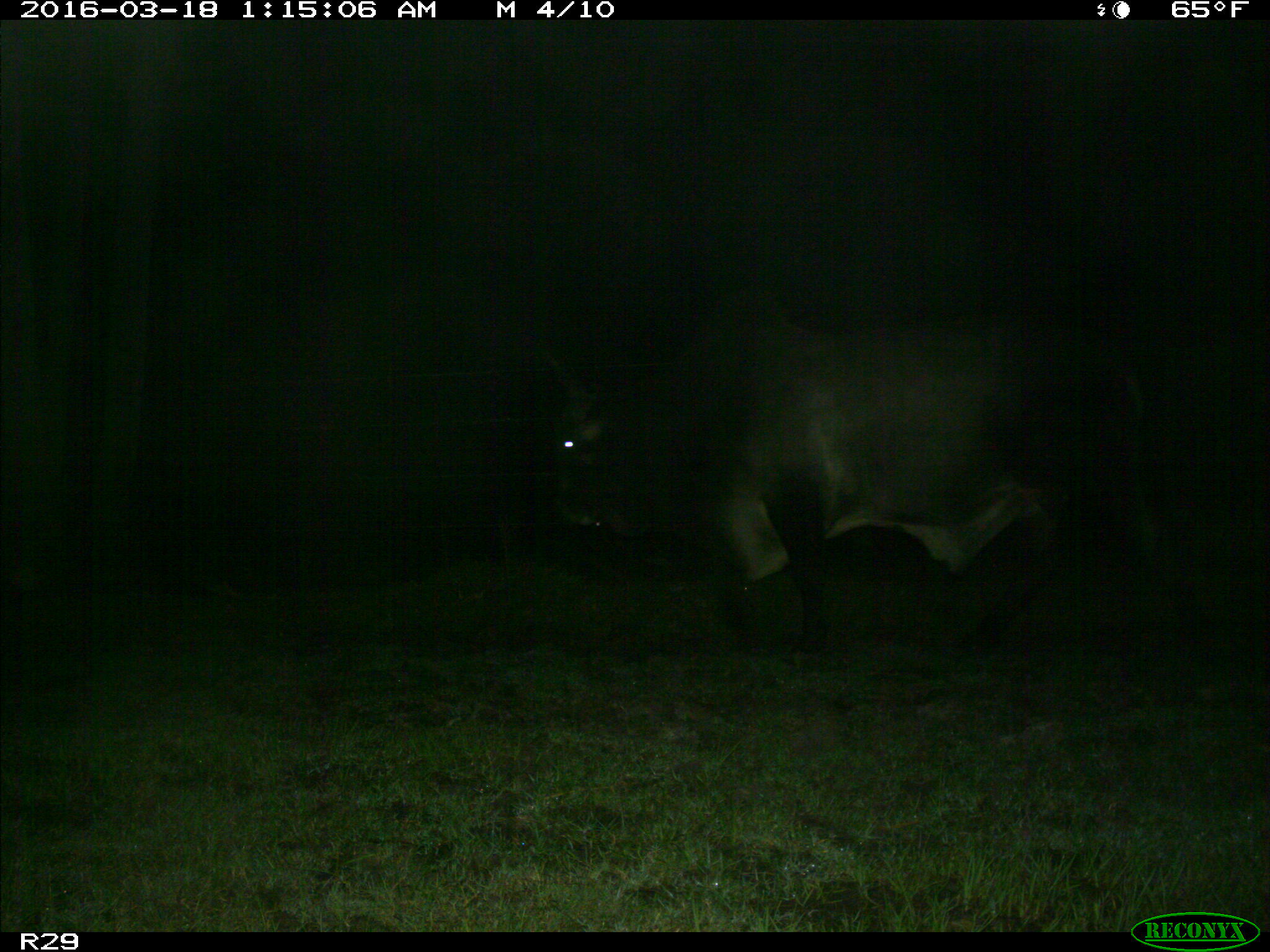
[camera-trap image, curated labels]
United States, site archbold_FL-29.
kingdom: Animalia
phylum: Chordata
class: Mammalia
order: Artiodactyla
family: Bovidae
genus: Bos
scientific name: Bos taurus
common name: domestic cow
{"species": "Bos taurus (domestic cow)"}